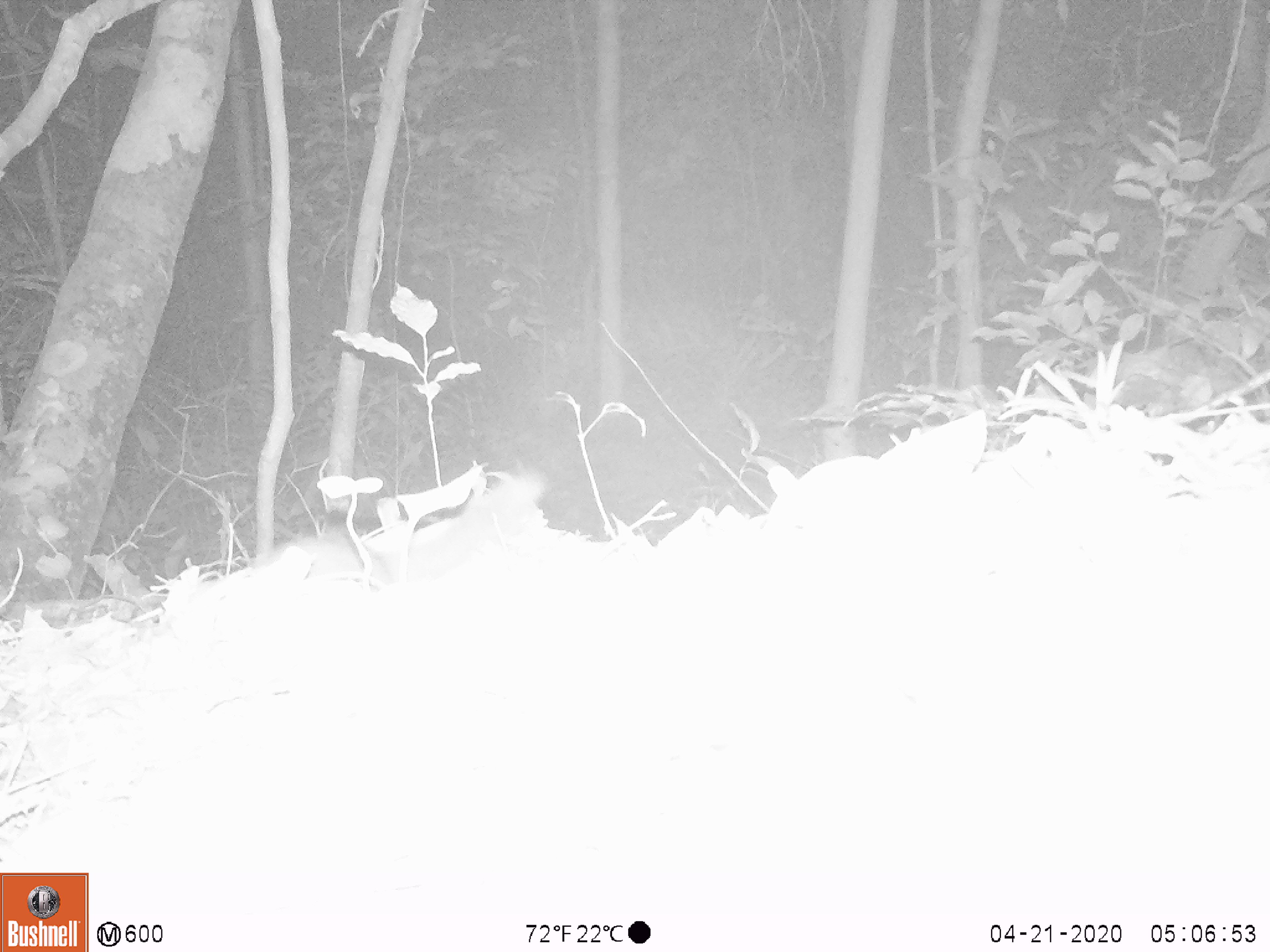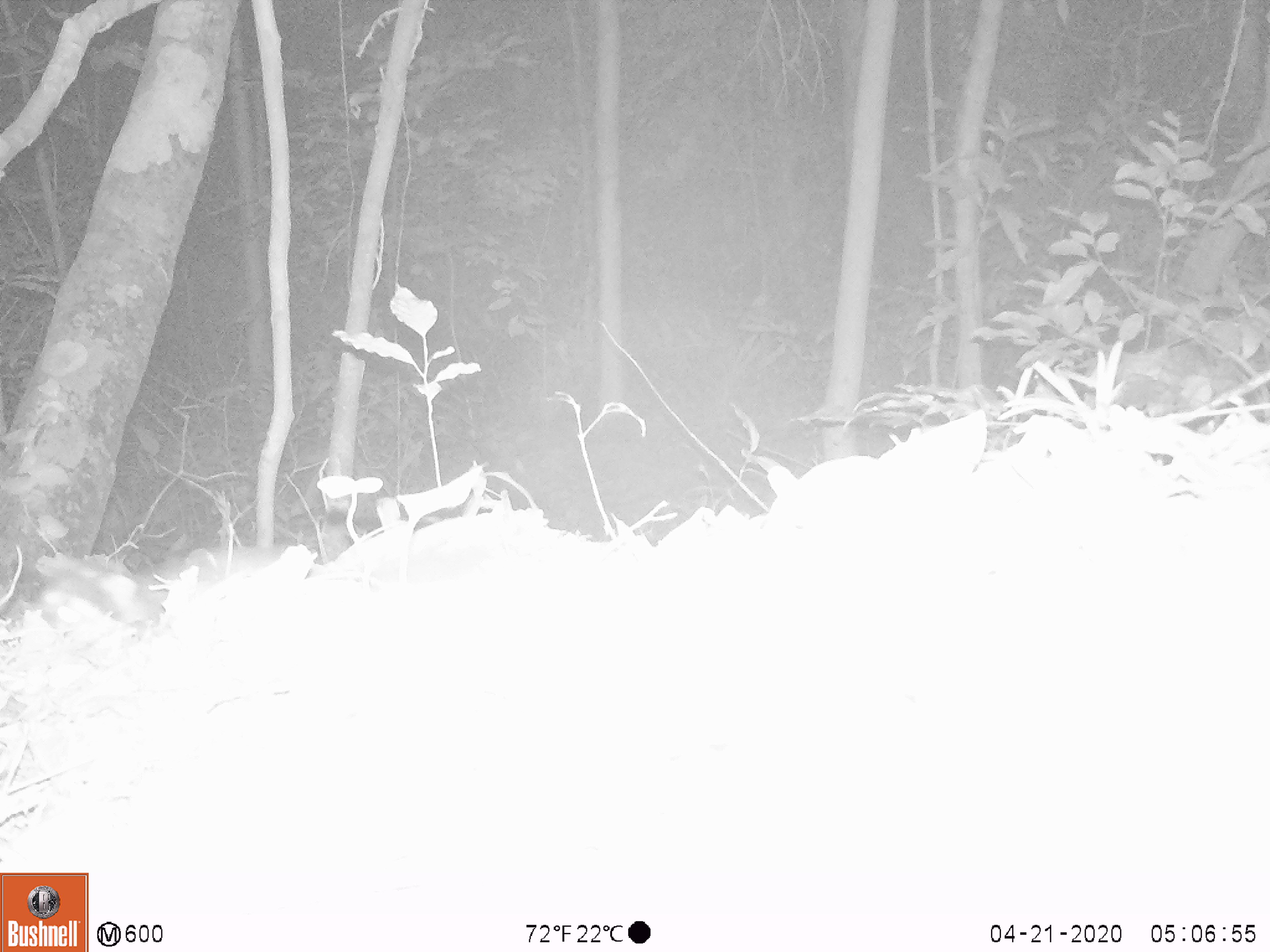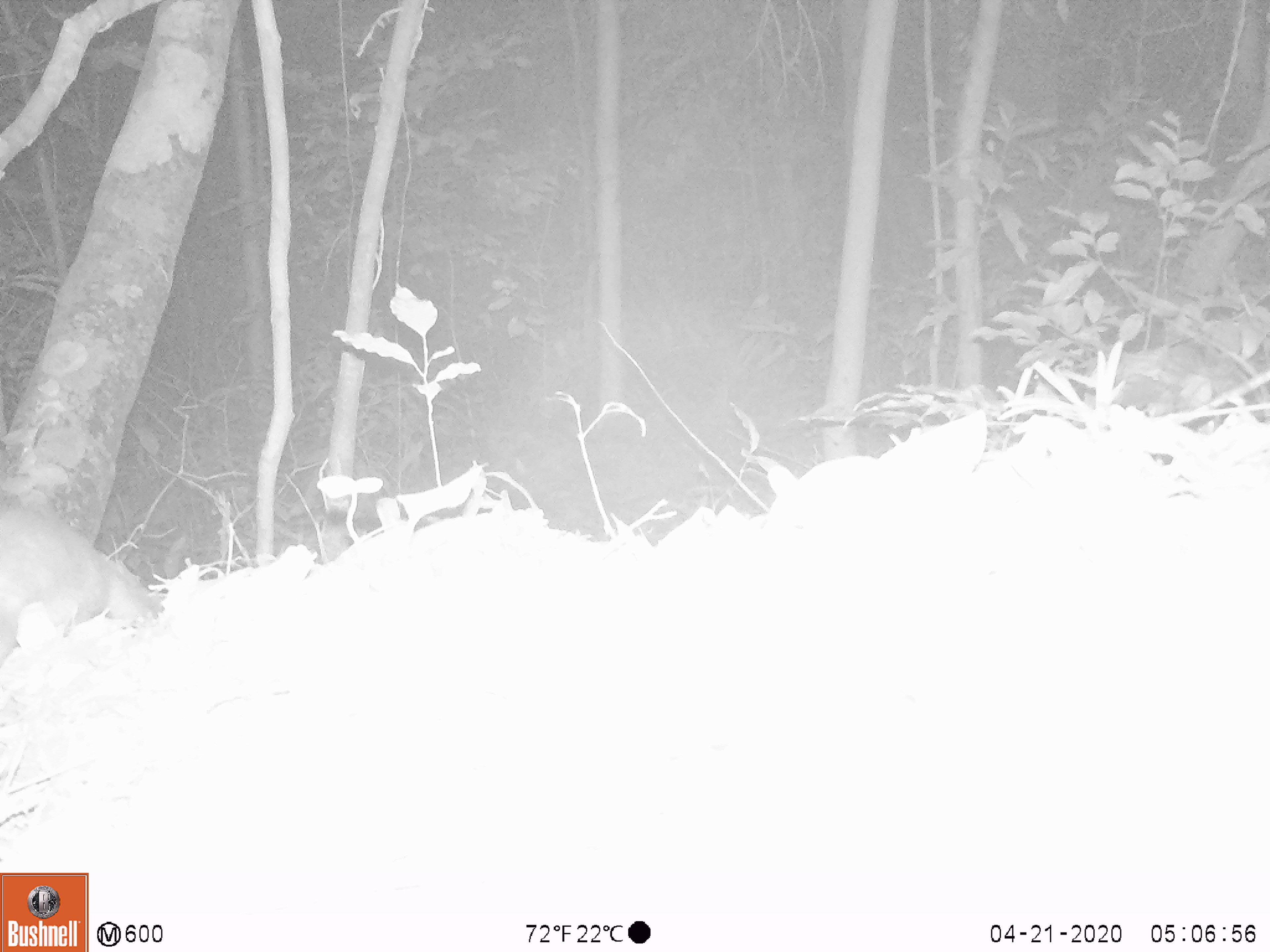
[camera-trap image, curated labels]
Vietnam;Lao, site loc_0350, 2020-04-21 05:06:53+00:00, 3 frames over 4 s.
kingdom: Animalia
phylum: Chordata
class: Mammalia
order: Carnivora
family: Mustelidae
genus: Melogale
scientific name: Melogale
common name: ferret badger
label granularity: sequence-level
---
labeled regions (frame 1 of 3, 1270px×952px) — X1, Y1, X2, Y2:
ferret badger: 246, 470, 546, 593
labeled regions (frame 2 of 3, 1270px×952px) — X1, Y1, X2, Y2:
ferret badger: 33, 543, 290, 632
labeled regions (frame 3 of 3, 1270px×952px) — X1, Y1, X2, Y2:
ferret badger: 0, 504, 162, 665